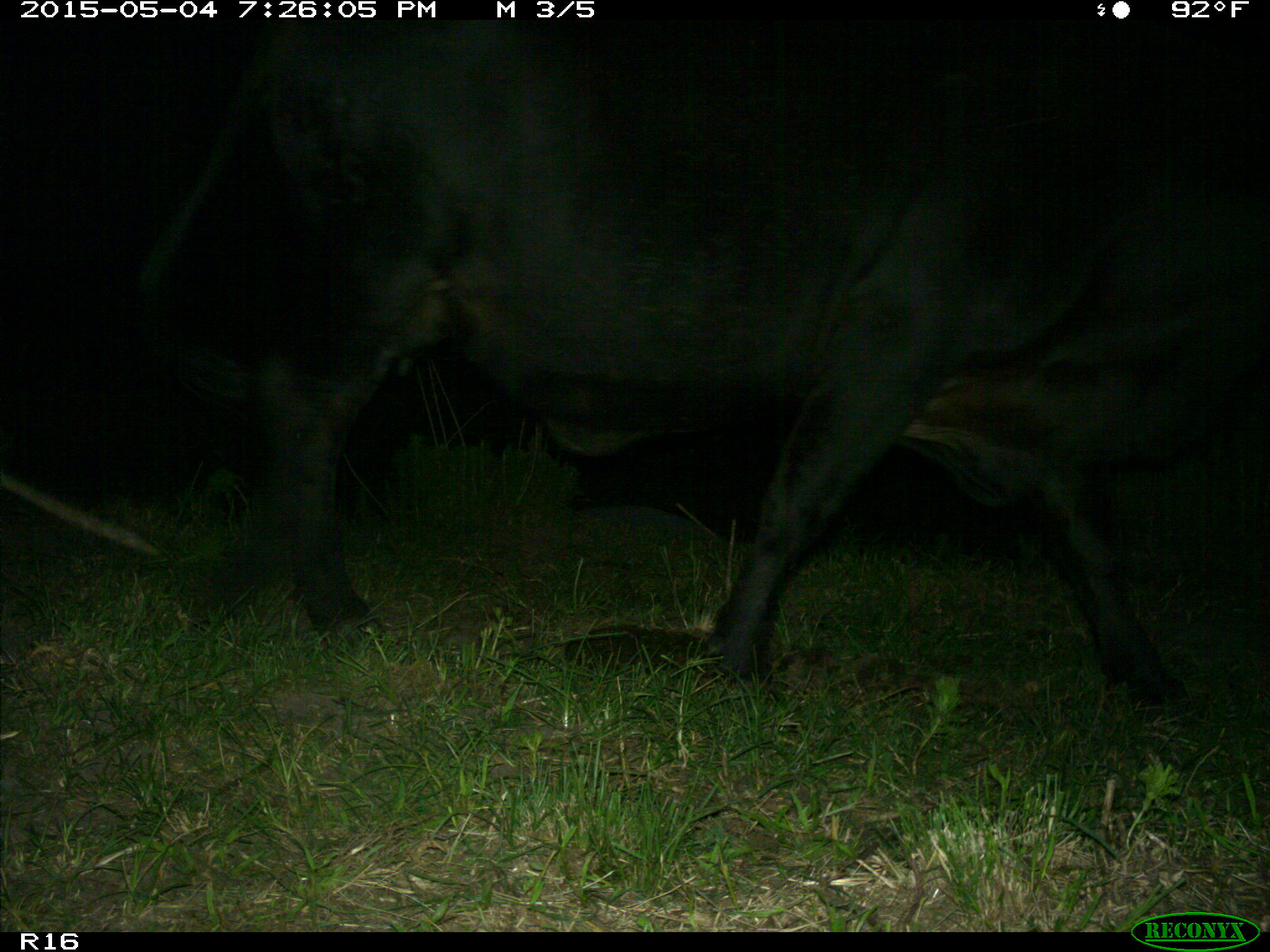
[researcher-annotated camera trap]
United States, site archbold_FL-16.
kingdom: Animalia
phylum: Chordata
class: Mammalia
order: Artiodactyla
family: Bovidae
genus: Bos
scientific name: Bos taurus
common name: domestic cow